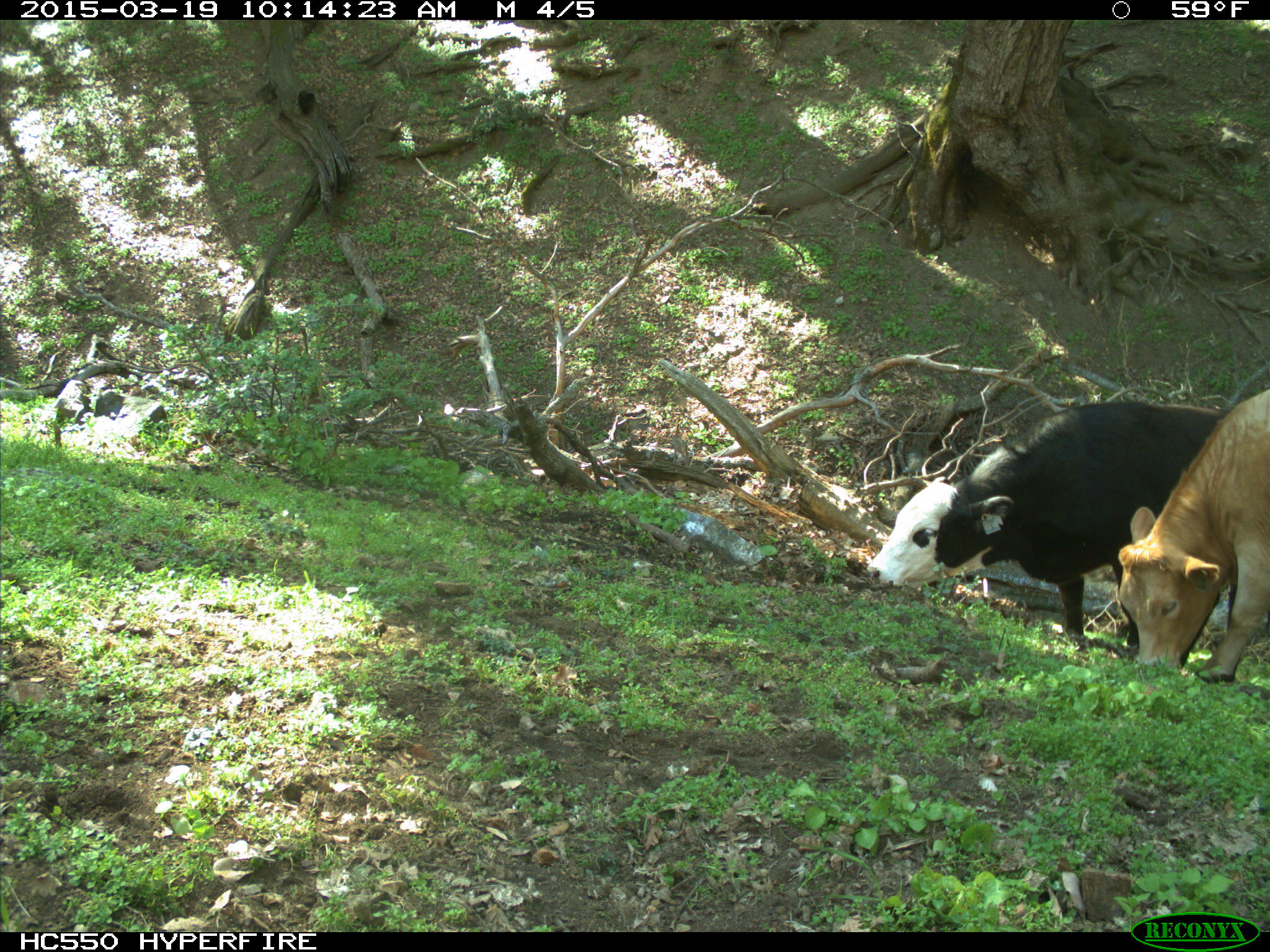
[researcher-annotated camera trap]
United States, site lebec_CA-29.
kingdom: Animalia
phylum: Chordata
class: Mammalia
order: Artiodactyla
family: Bovidae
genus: Bos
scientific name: Bos taurus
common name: domestic cow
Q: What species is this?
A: Bos taurus (domestic cow).